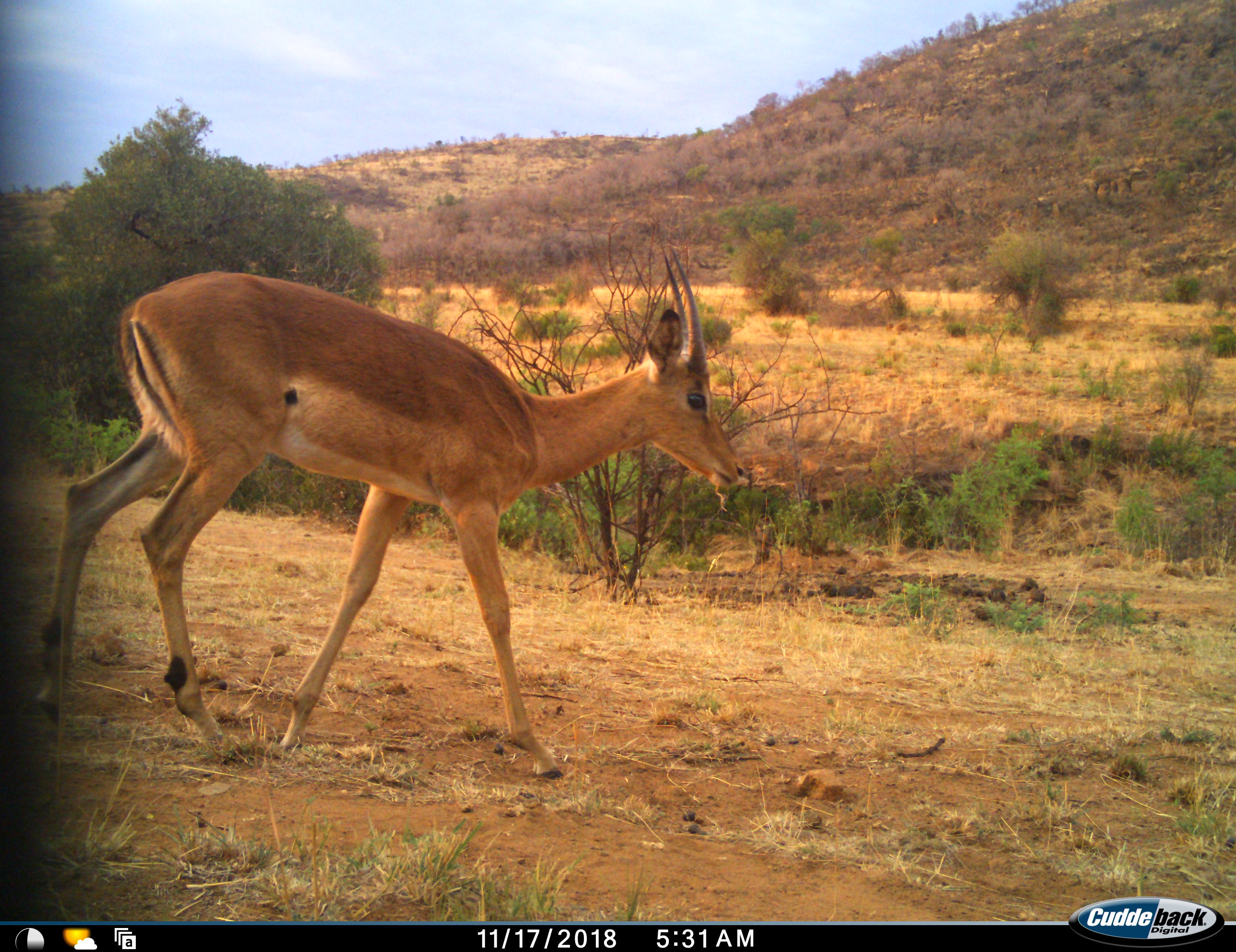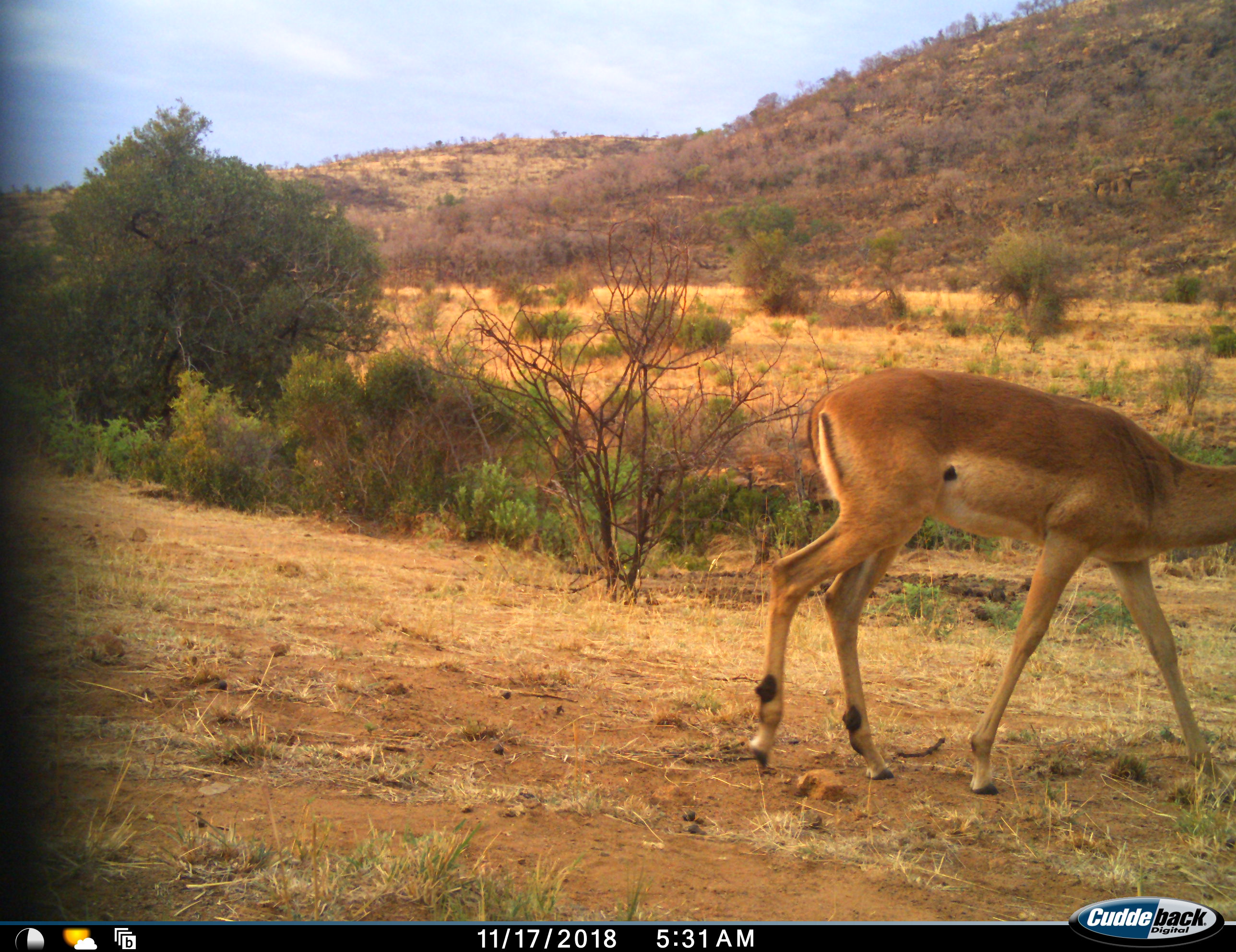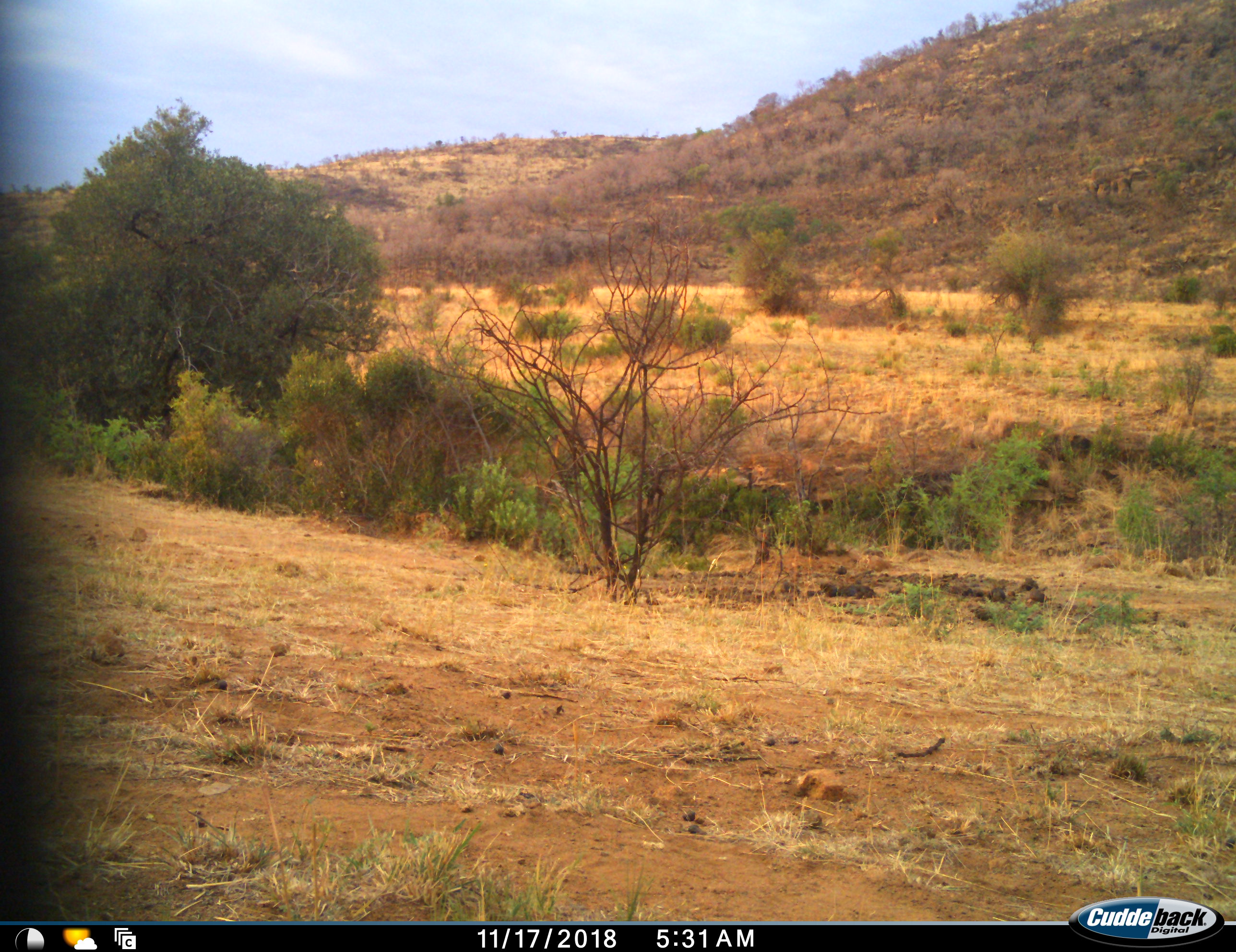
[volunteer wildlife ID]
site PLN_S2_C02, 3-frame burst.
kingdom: Animalia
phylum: Chordata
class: Mammalia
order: Artiodactyla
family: Bovidae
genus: Aepyceros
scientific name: Aepyceros melampus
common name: impala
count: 1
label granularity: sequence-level